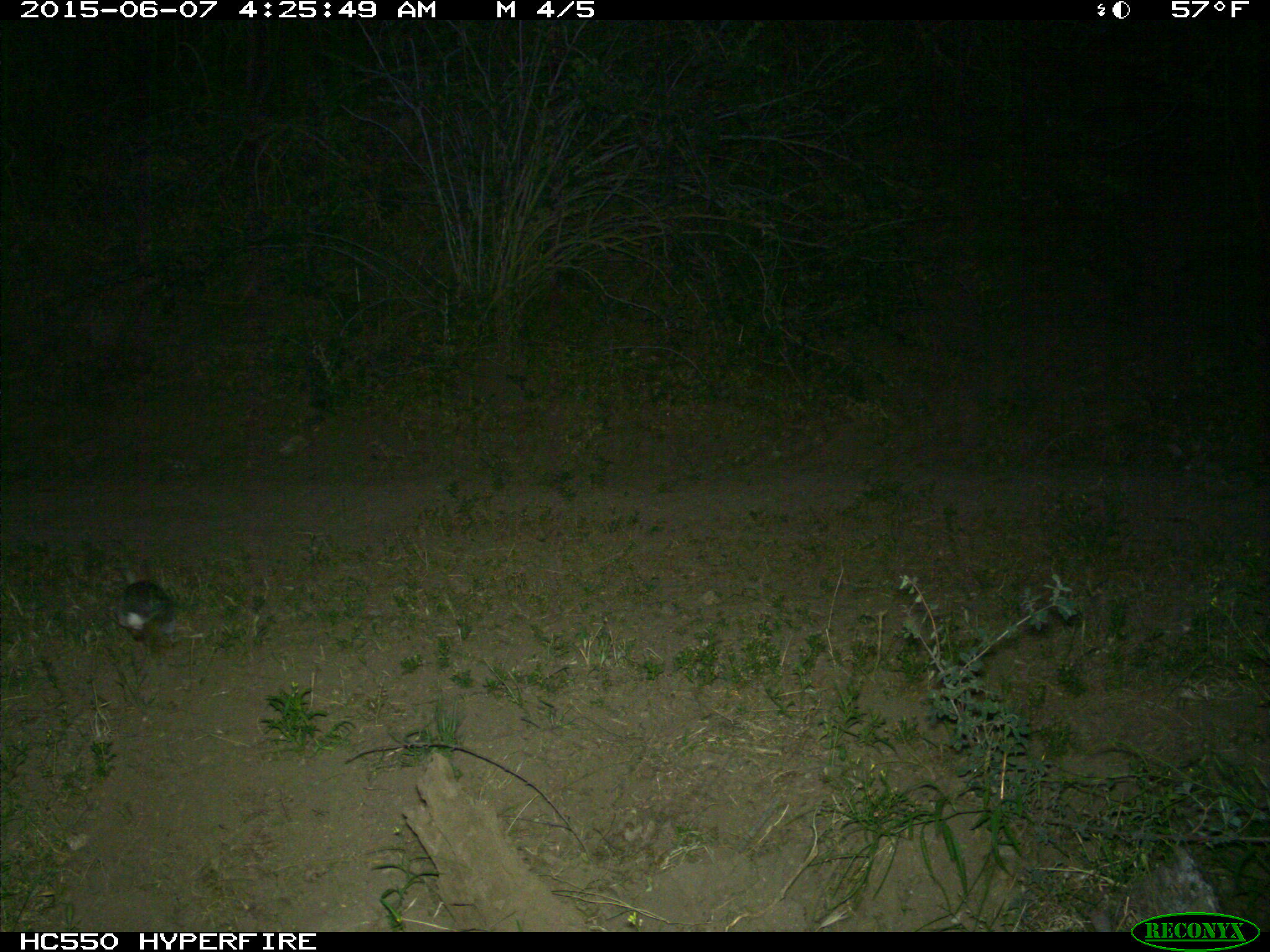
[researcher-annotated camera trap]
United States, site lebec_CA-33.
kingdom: Animalia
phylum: Chordata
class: Mammalia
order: Lagomorpha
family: Leporidae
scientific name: Leporidae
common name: rabbits and hares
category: unidentified rabbit